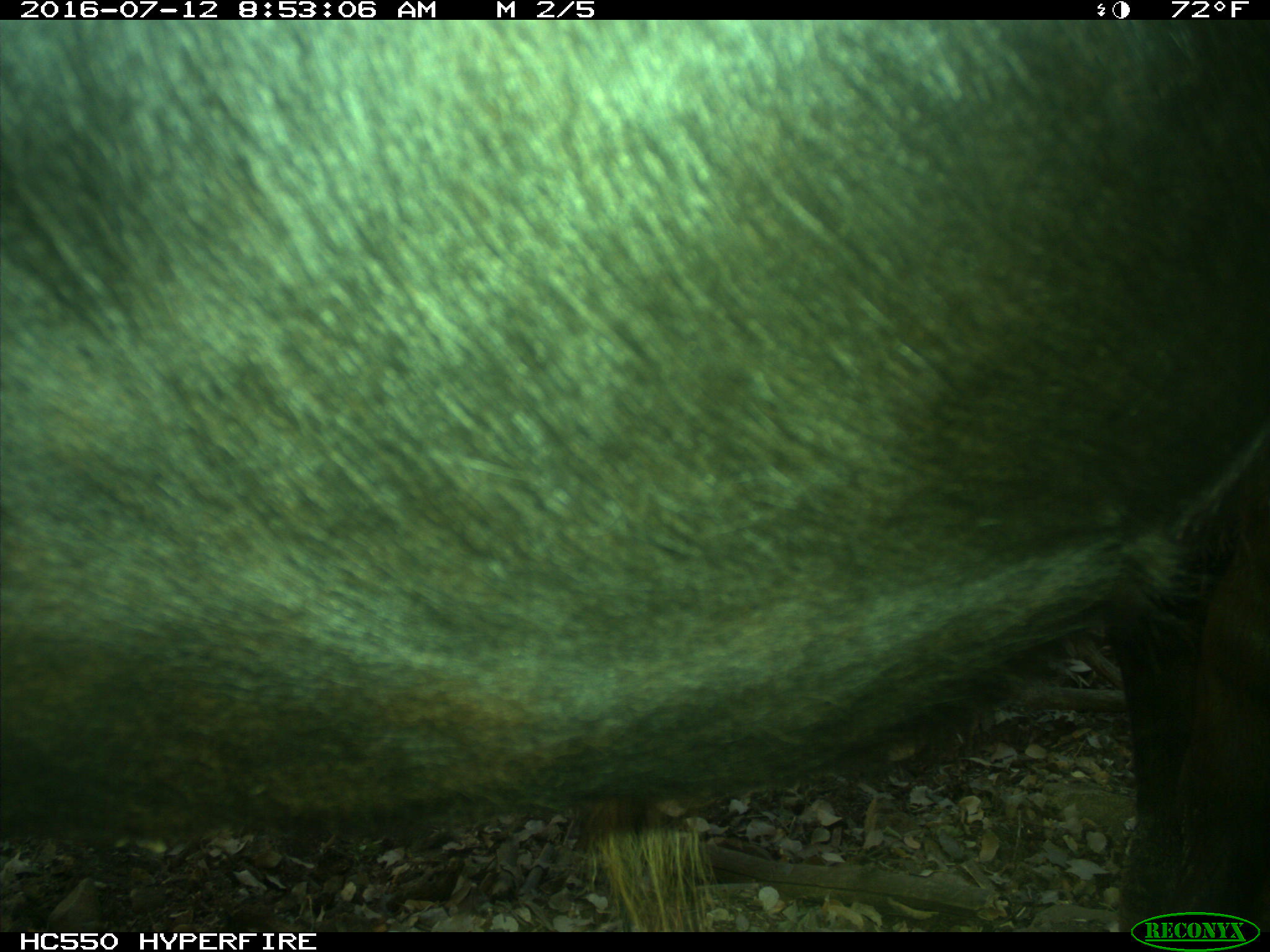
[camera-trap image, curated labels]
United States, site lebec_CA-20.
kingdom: Animalia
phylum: Chordata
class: Mammalia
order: Artiodactyla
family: Bovidae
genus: Bos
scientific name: Bos taurus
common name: domestic cow